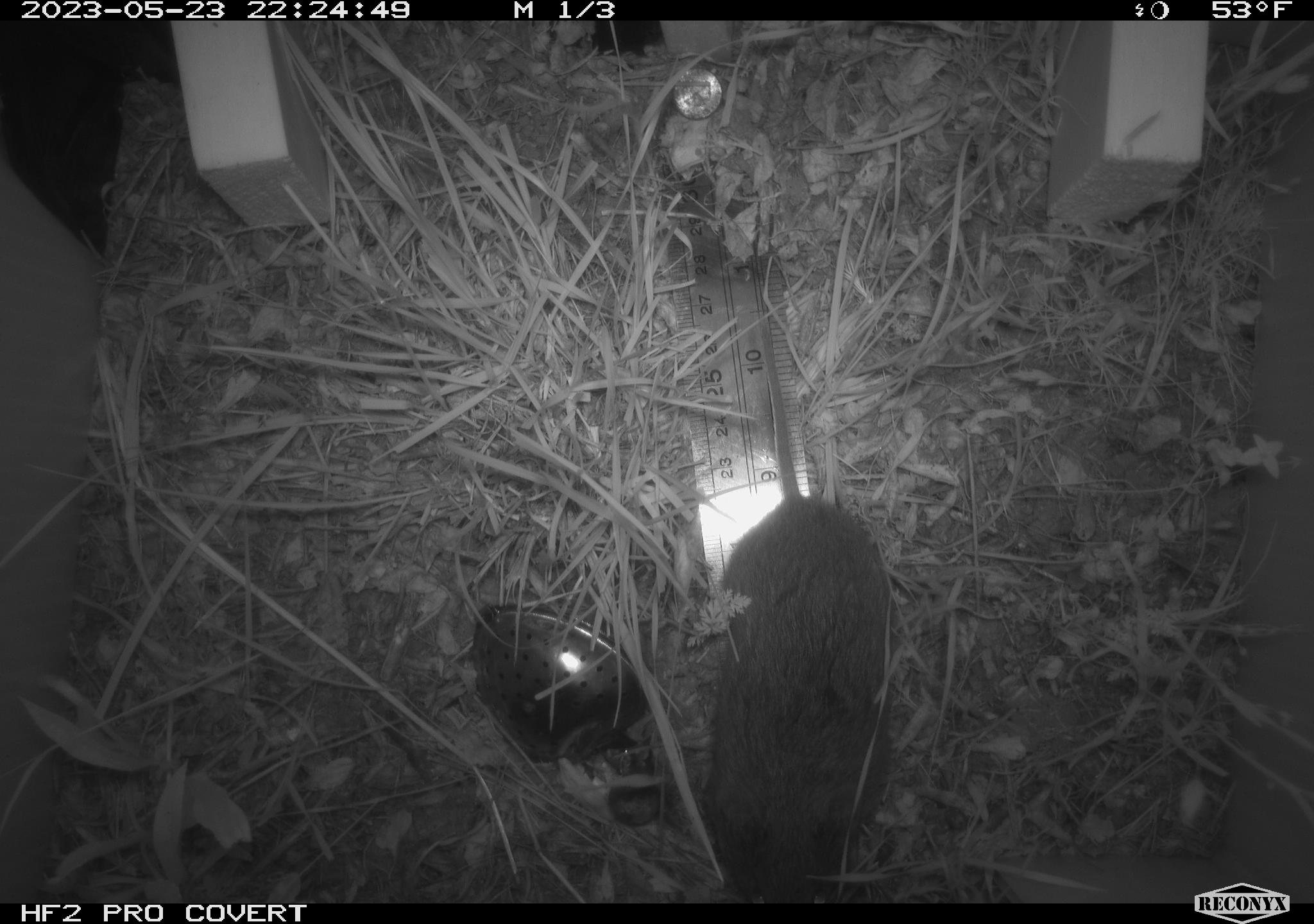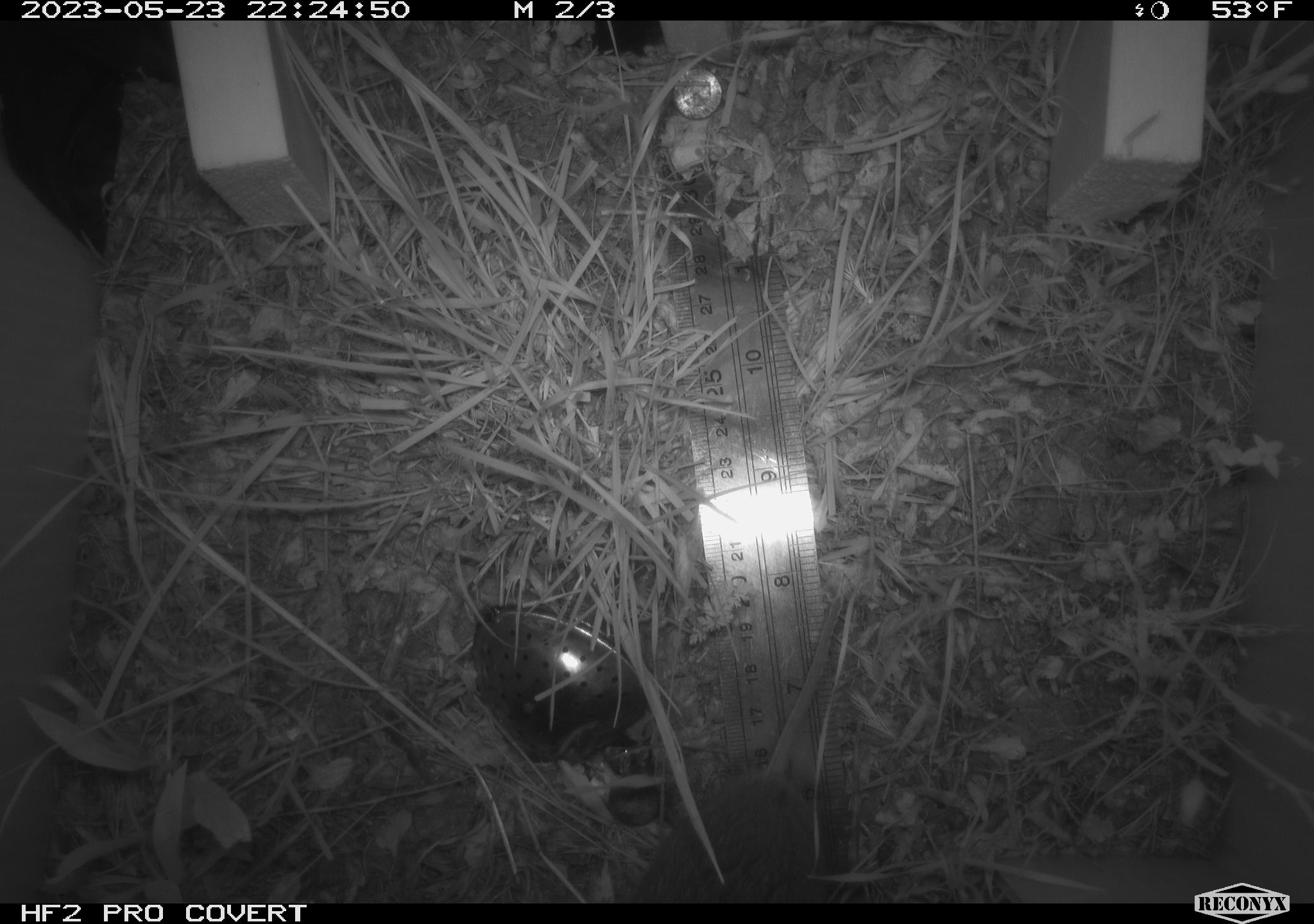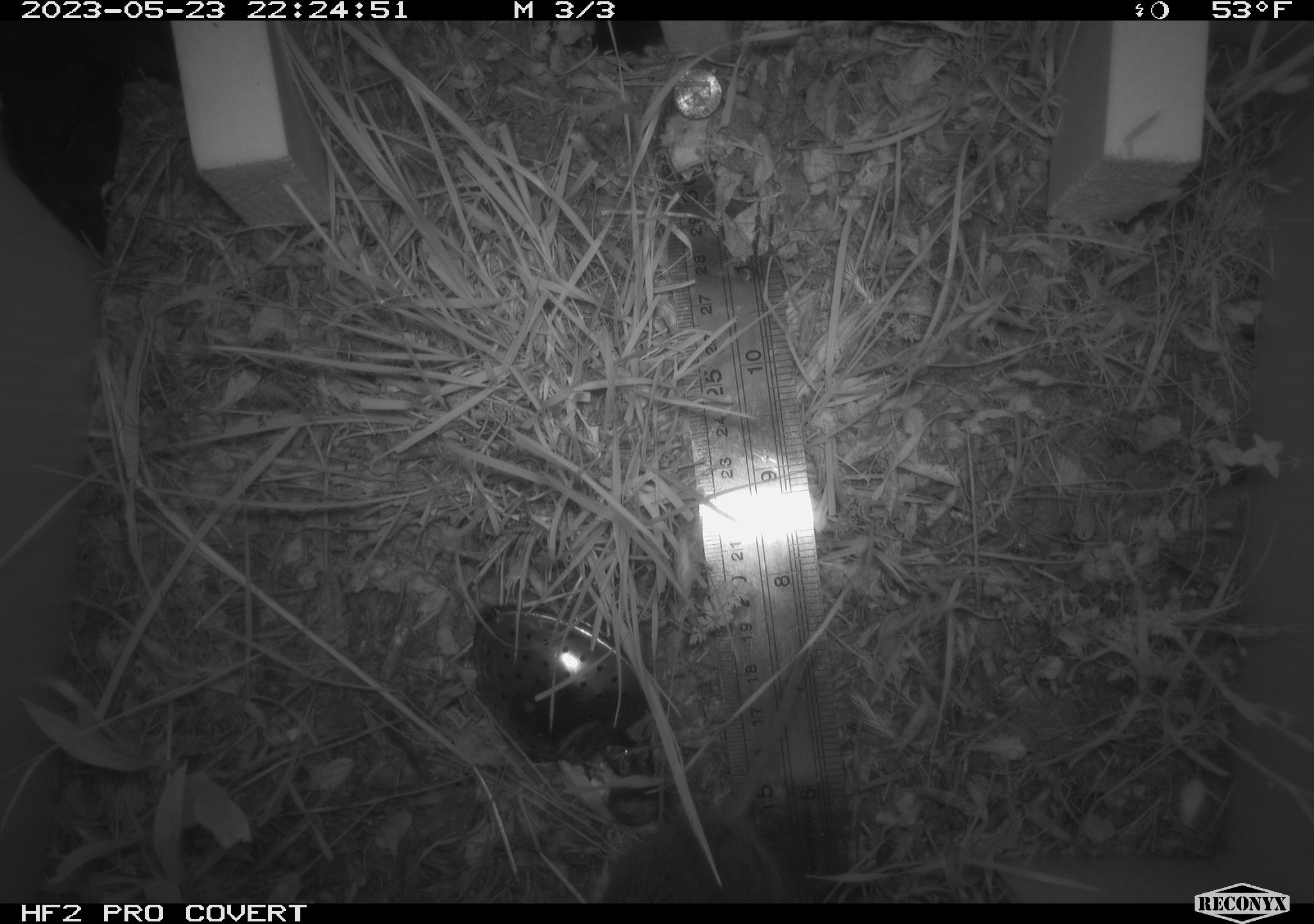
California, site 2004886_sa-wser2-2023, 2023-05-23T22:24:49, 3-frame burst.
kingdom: Animalia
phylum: Chordata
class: Mammalia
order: Rodentia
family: Cricetidae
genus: Microtus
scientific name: Microtus californicus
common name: california vole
California vole (Microtus californicus).